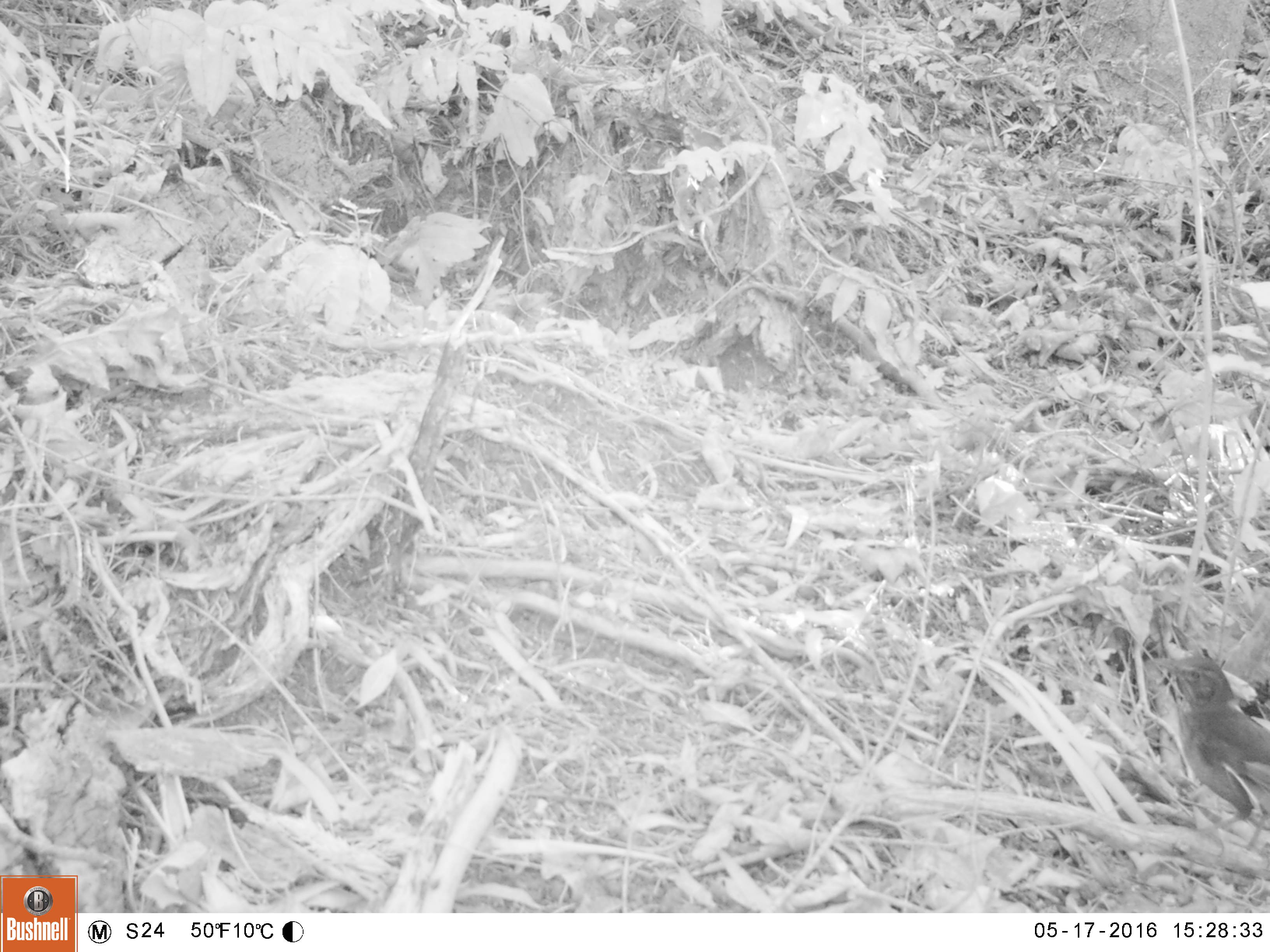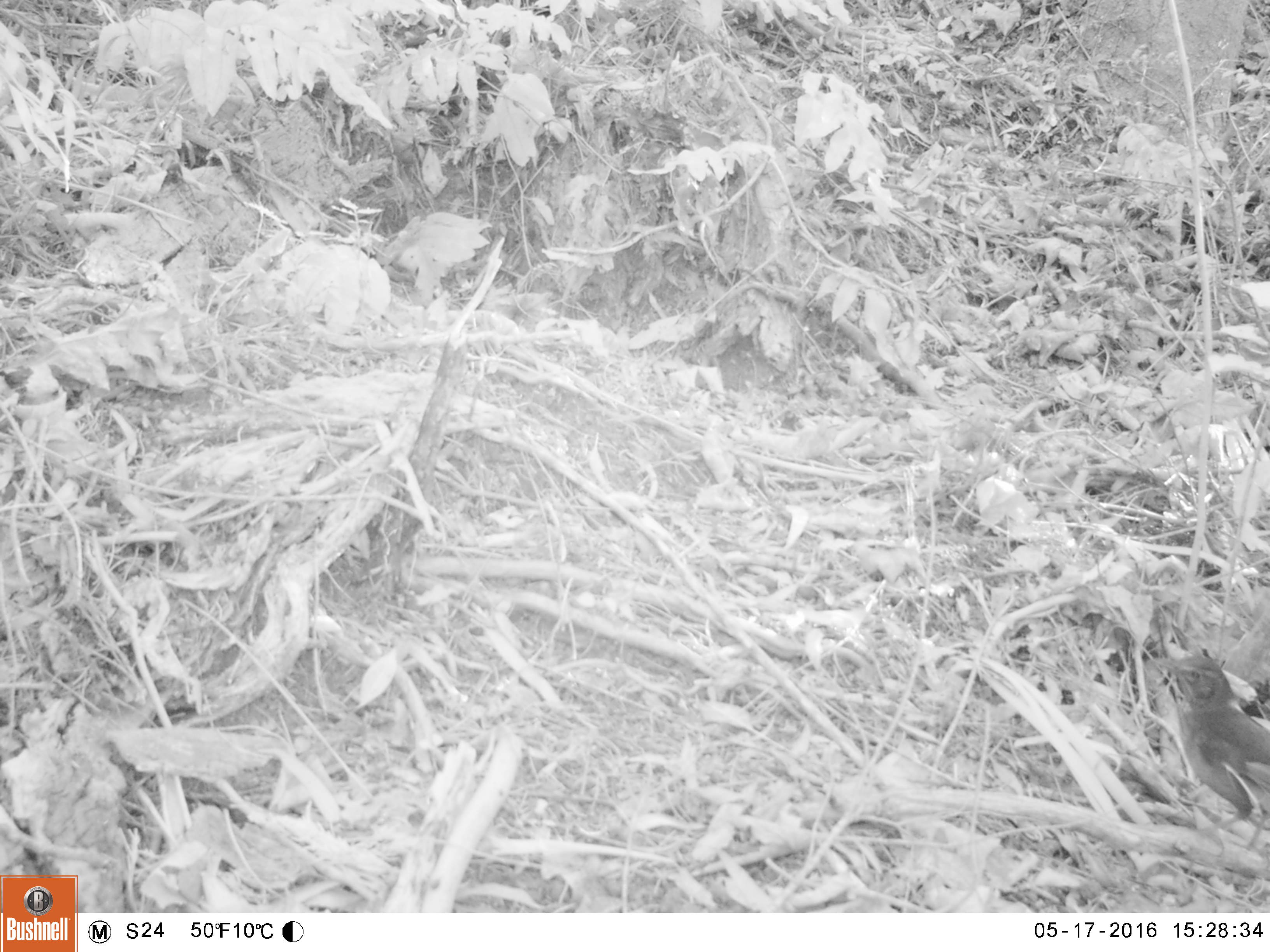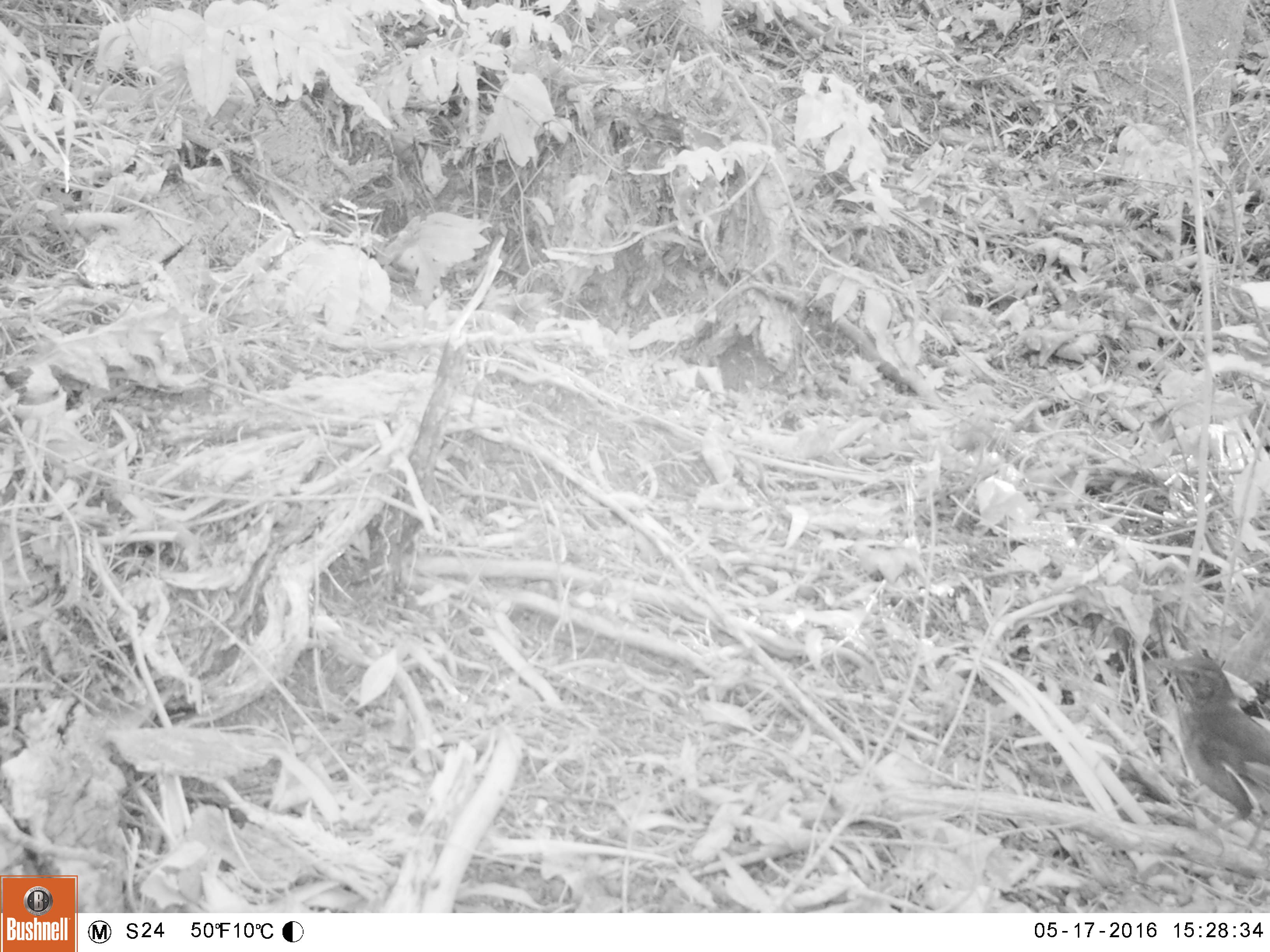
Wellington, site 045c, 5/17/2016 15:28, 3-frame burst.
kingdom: Animalia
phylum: Chordata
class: Aves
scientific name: Aves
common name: bird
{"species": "bird (Aves)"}